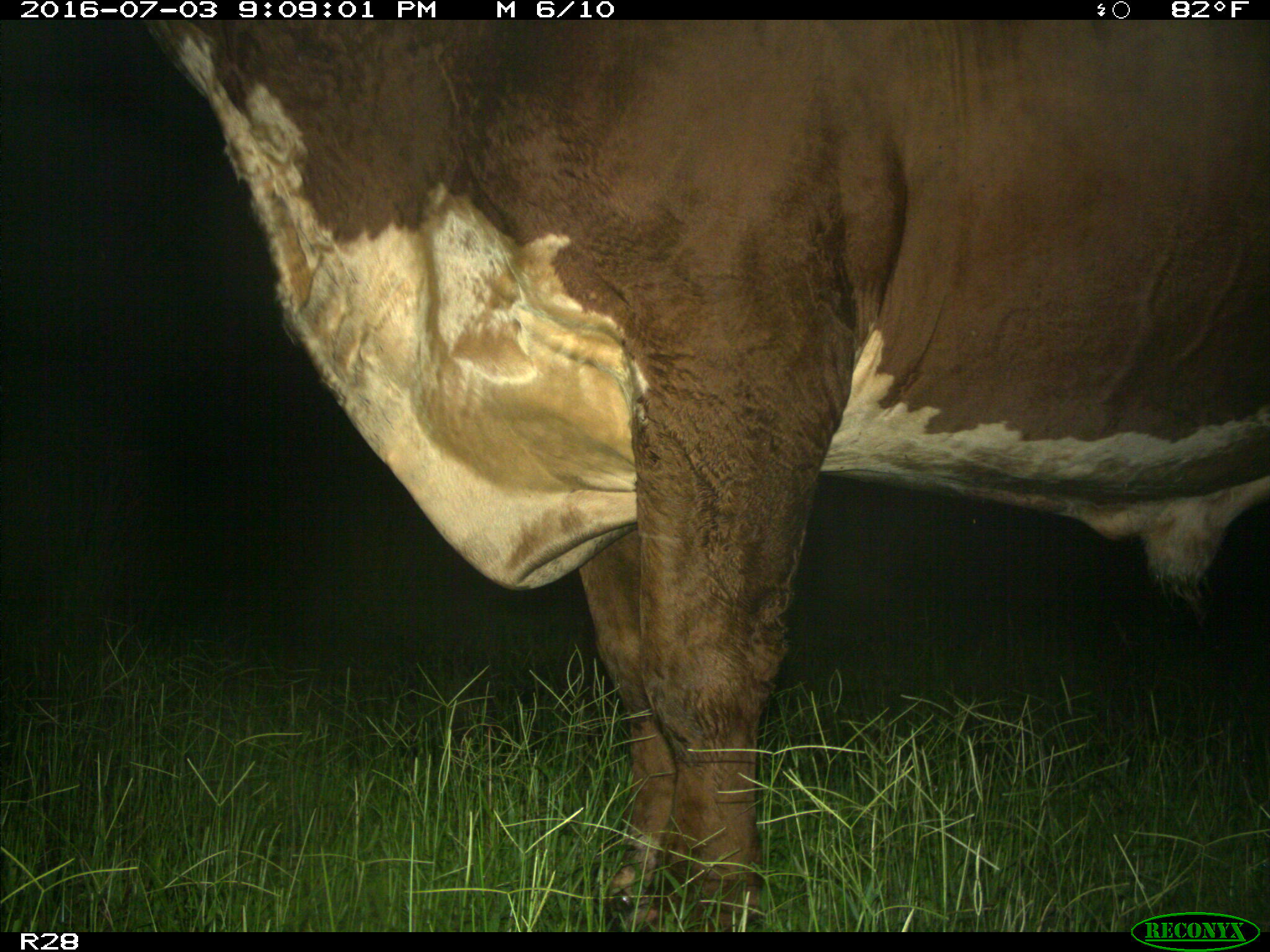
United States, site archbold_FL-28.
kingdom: Animalia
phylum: Chordata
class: Mammalia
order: Artiodactyla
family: Bovidae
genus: Bos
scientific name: Bos taurus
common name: domestic cow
Bos taurus (domestic cow).